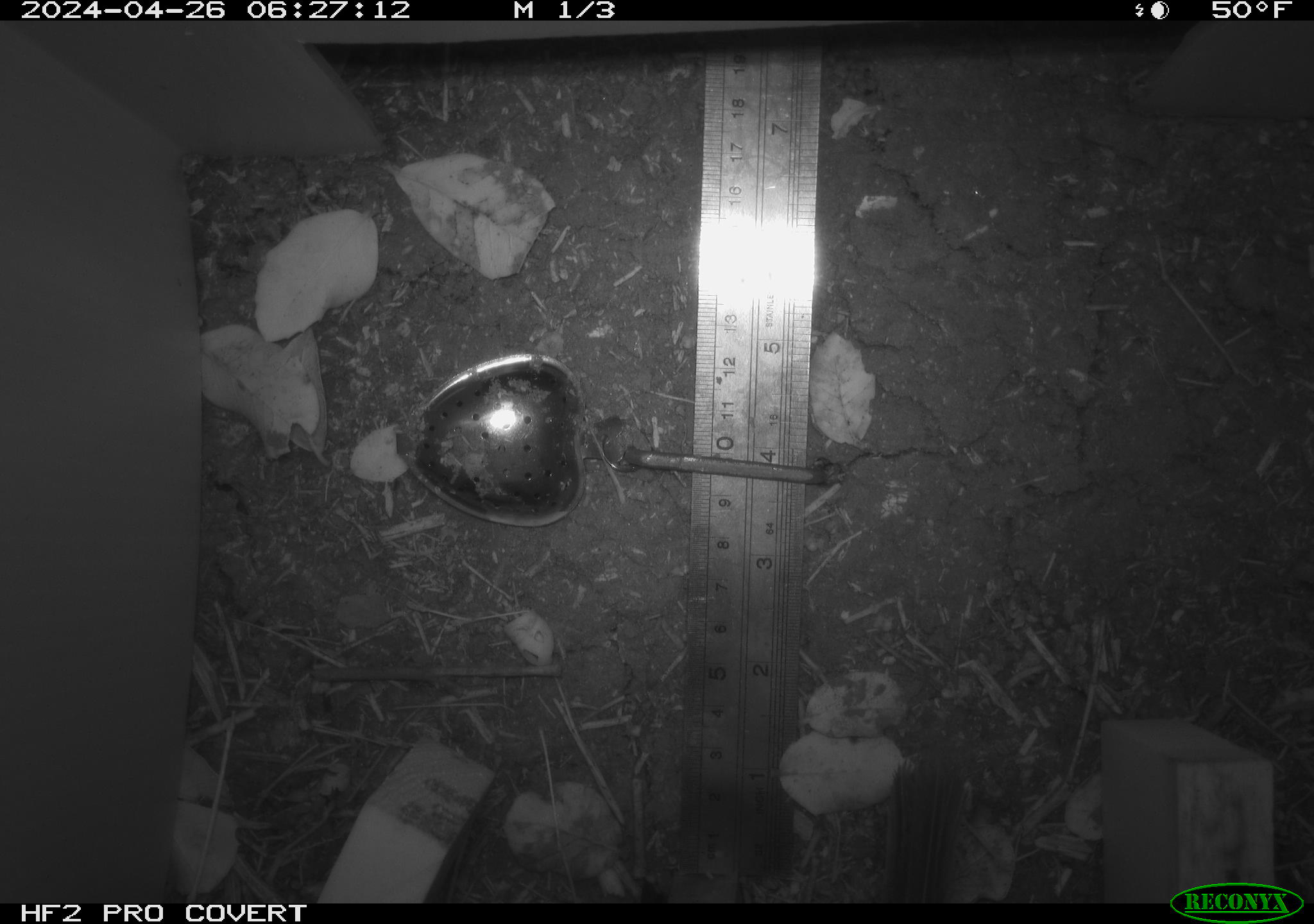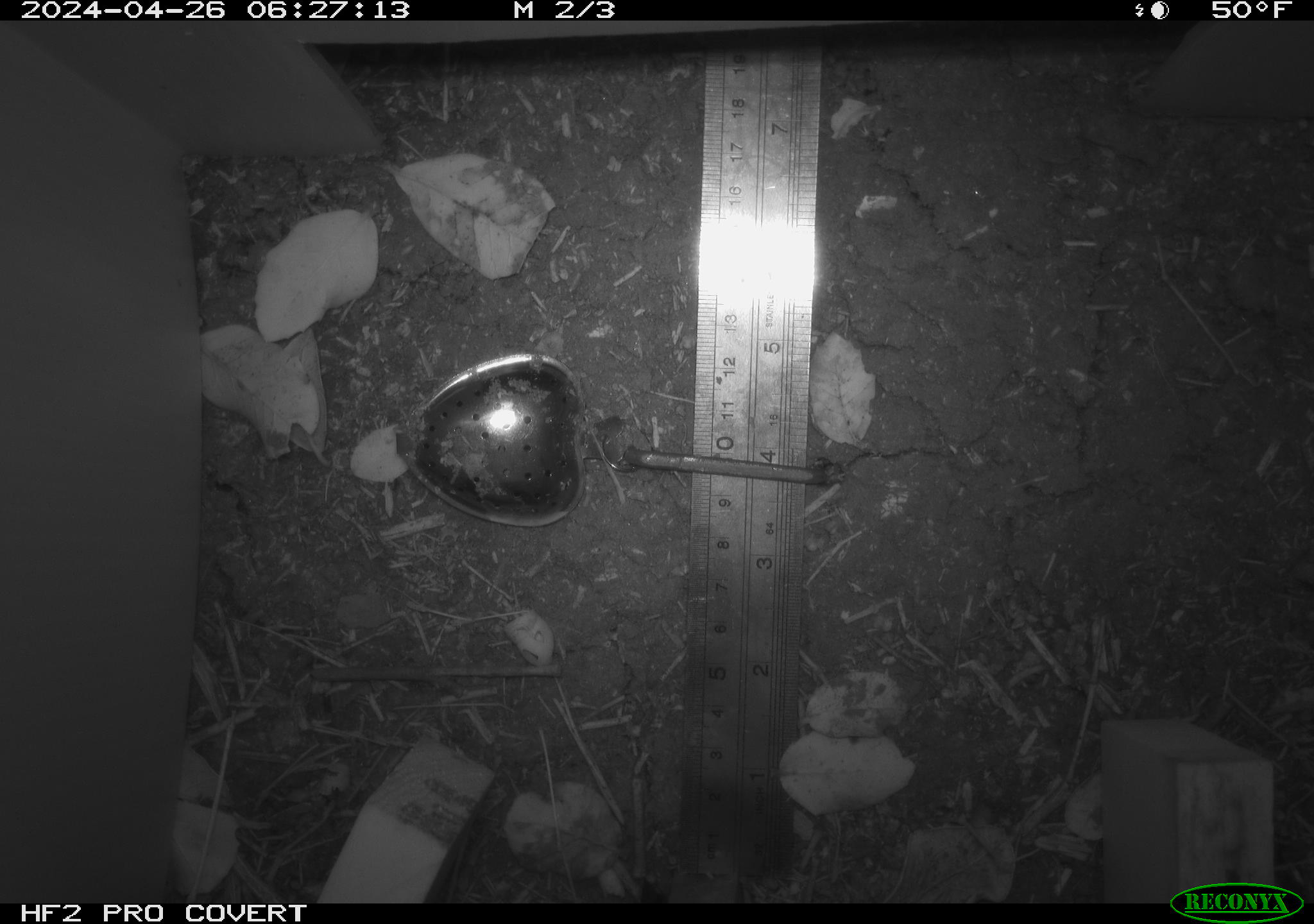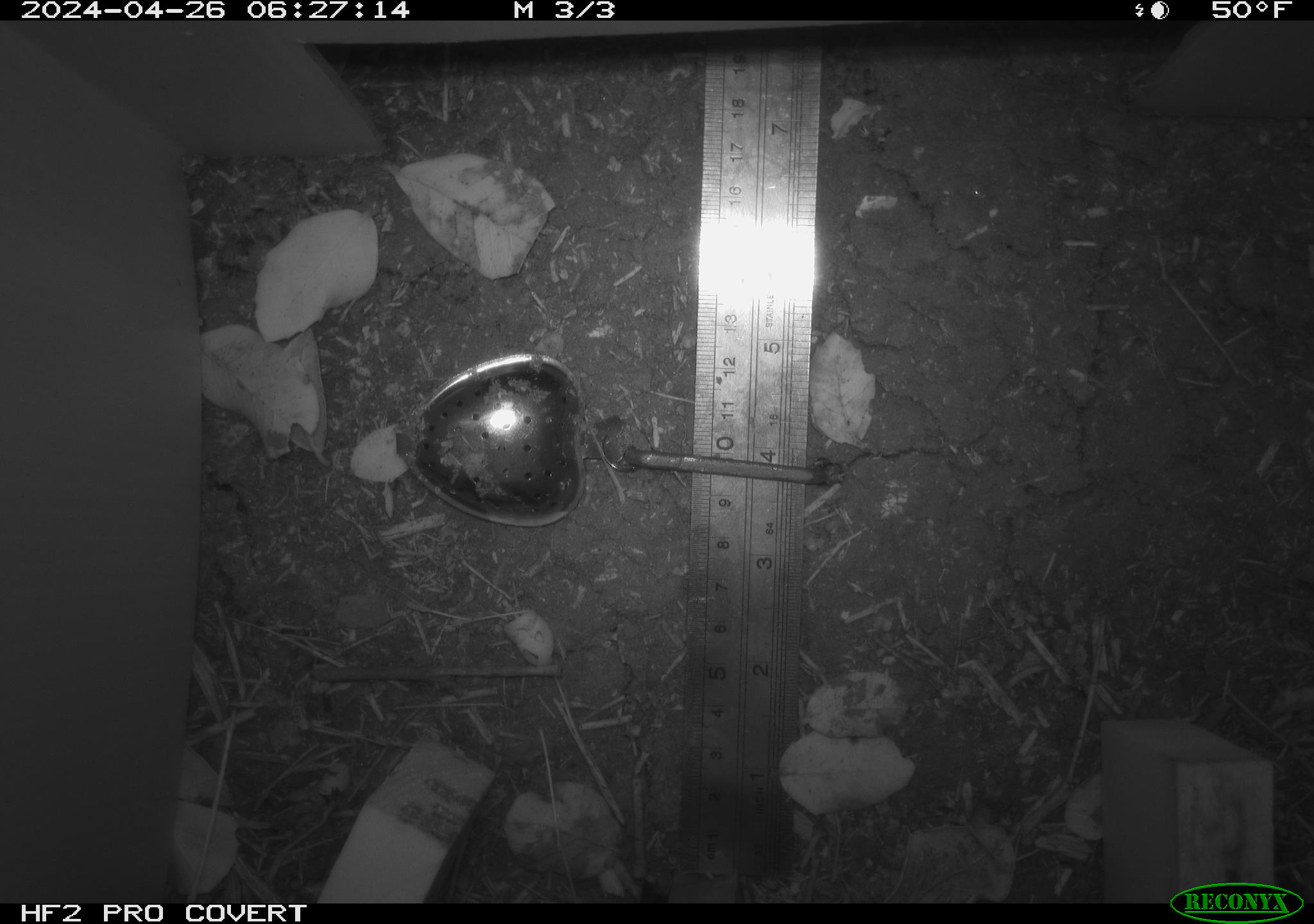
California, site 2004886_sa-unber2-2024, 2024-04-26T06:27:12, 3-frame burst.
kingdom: Animalia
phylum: Chordata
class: Aves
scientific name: Aves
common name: bird